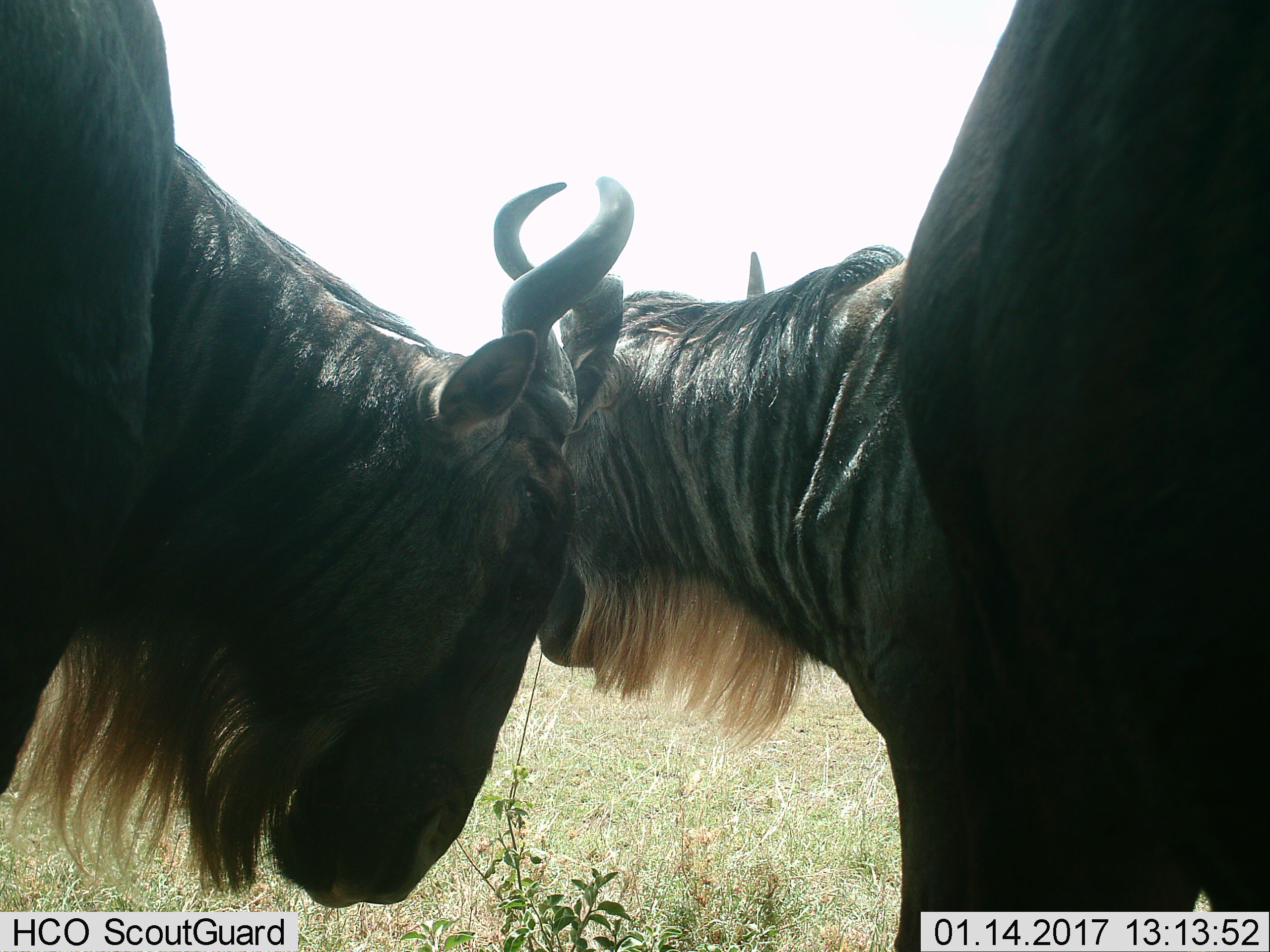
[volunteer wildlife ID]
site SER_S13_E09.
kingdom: Animalia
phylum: Chordata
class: Mammalia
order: Artiodactyla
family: Bovidae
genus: Connochaetes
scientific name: Connochaetes taurinus taurinus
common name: blue wildebeest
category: wildebeestblue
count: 2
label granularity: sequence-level